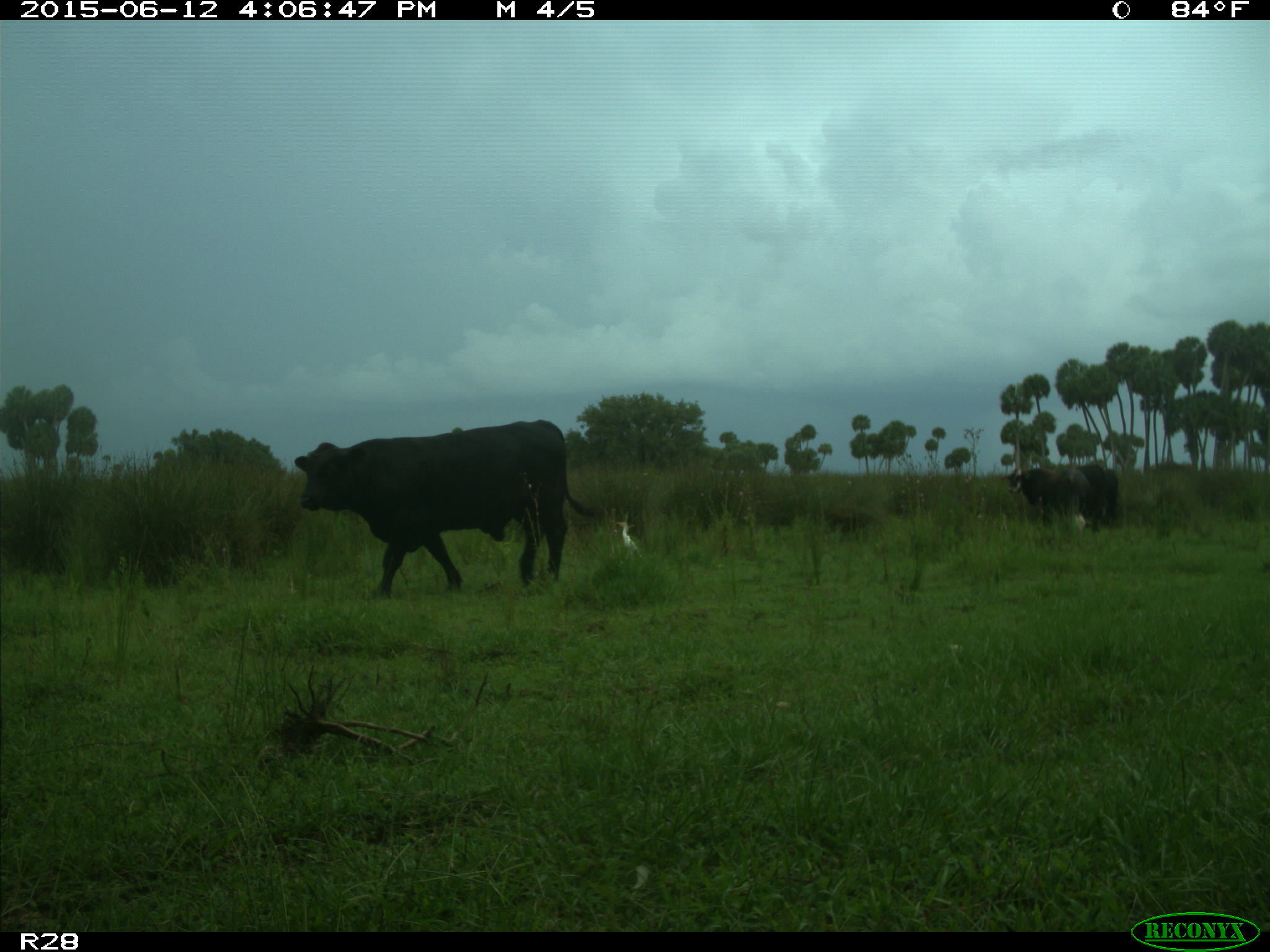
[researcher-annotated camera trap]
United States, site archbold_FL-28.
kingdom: Animalia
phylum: Chordata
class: Mammalia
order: Artiodactyla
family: Bovidae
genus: Bos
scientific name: Bos taurus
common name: domestic cow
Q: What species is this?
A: Bos taurus (domestic cow).